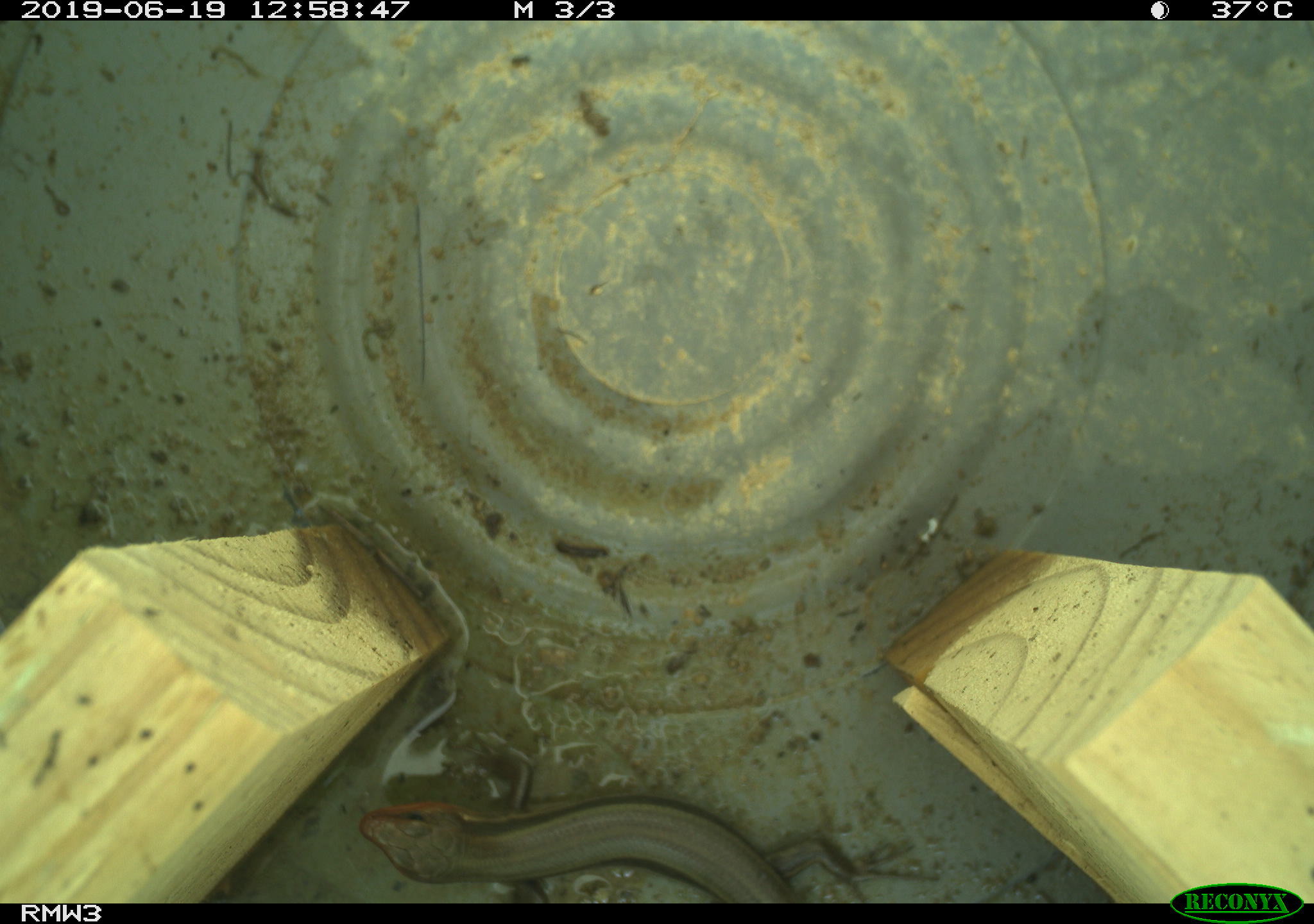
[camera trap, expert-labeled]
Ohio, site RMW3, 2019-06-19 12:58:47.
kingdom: Animalia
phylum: Chordata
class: Reptilia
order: Squamata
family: Scincidae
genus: Plestiodon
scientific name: Plestiodon fasciatus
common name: common five-lined skink